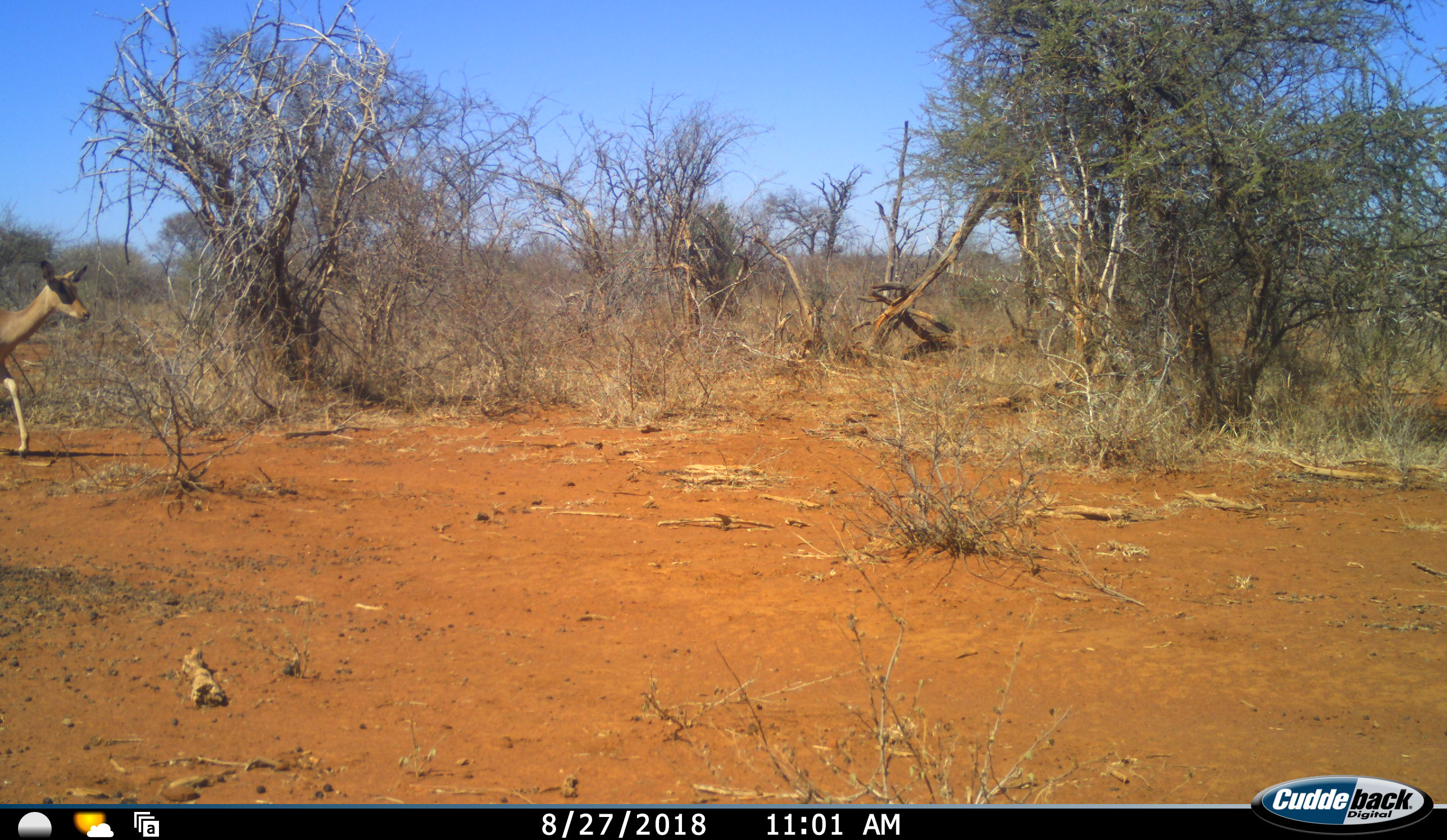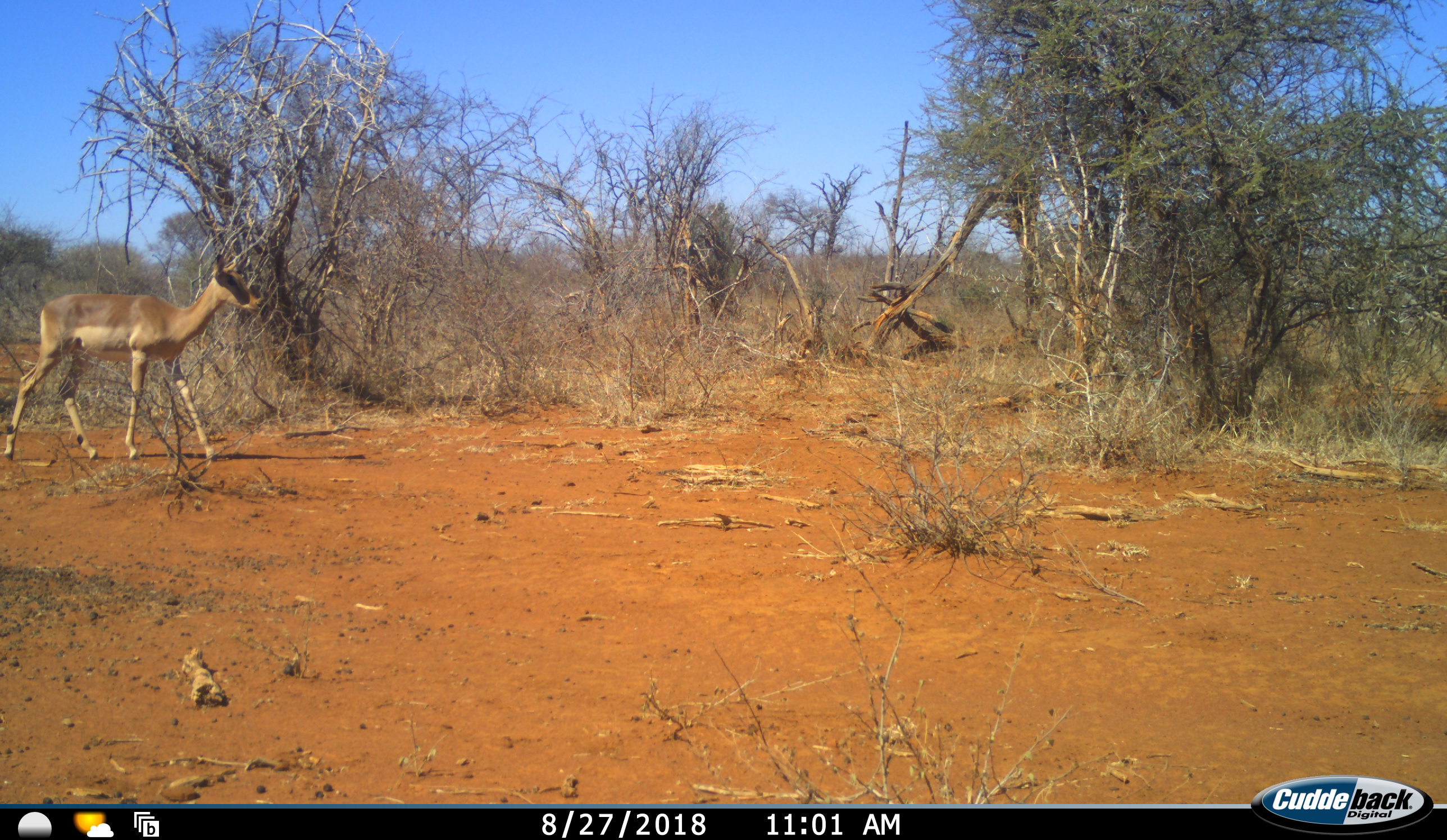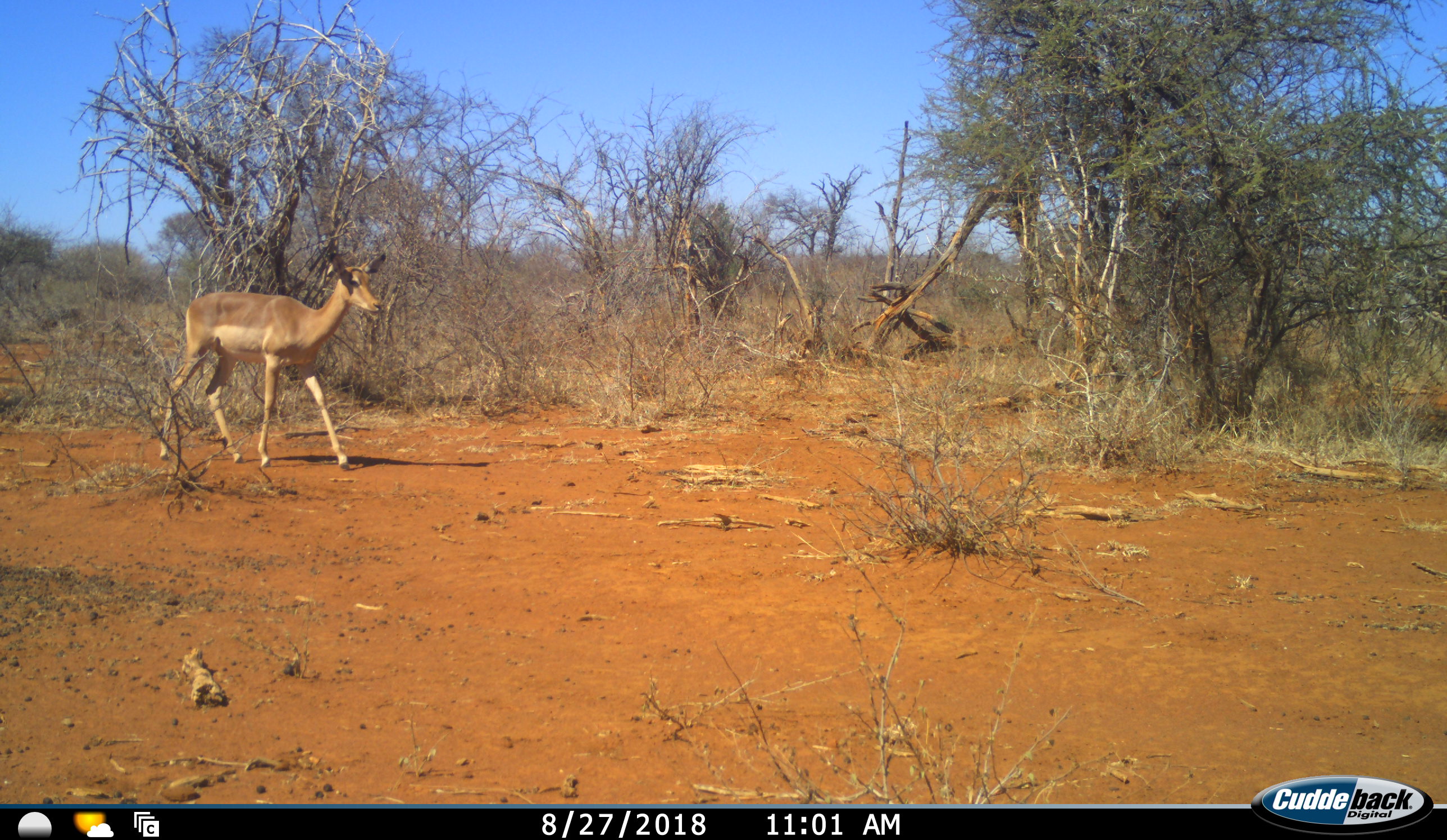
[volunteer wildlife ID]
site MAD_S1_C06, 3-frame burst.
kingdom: Animalia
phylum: Chordata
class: Mammalia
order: Artiodactyla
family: Bovidae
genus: Aepyceros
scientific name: Aepyceros melampus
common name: impala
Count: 1.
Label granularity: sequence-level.